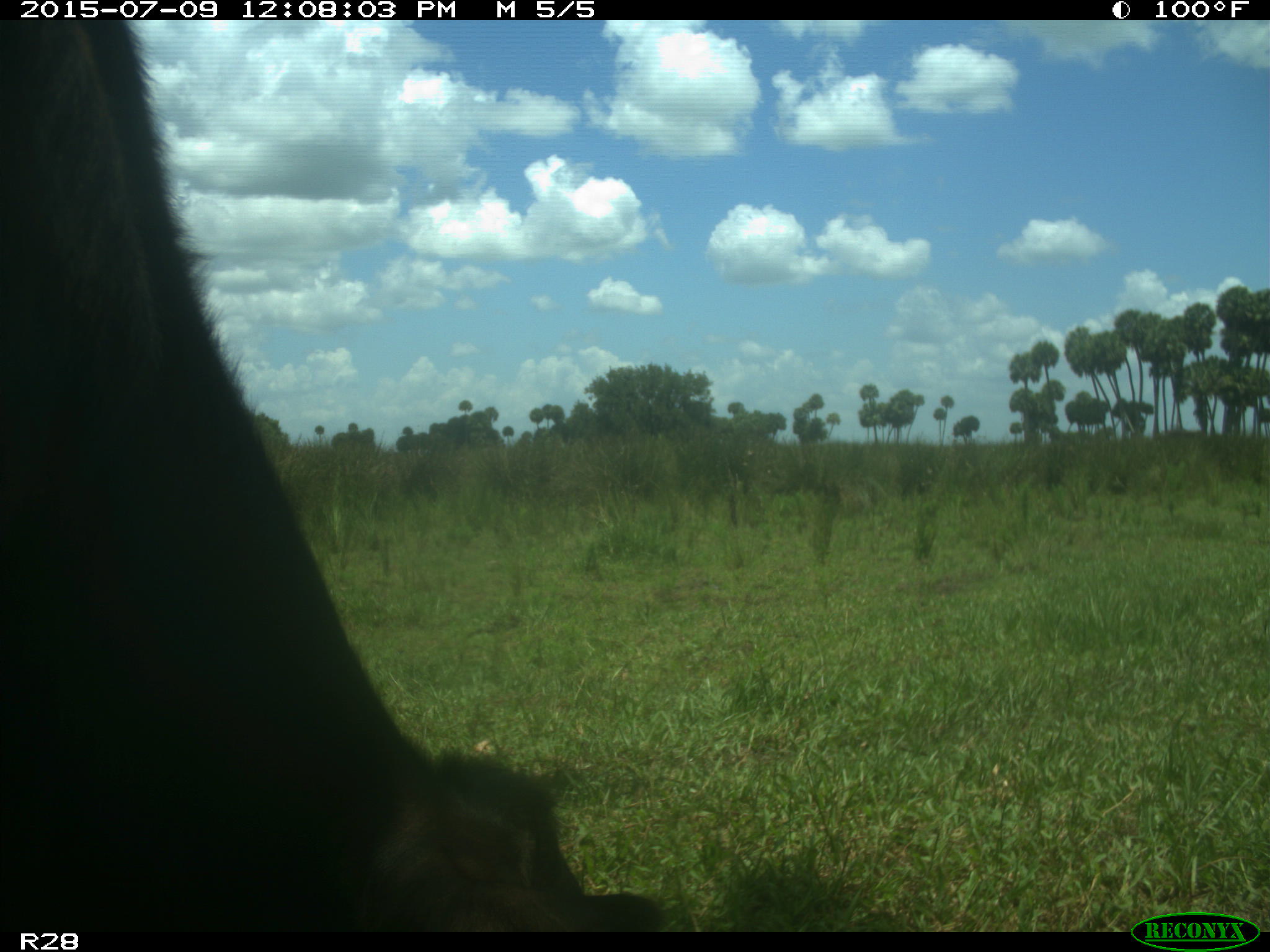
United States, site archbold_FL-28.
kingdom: Animalia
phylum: Chordata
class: Mammalia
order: Artiodactyla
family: Bovidae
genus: Bos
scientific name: Bos taurus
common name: domestic cow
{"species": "Bos taurus (domestic cow)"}